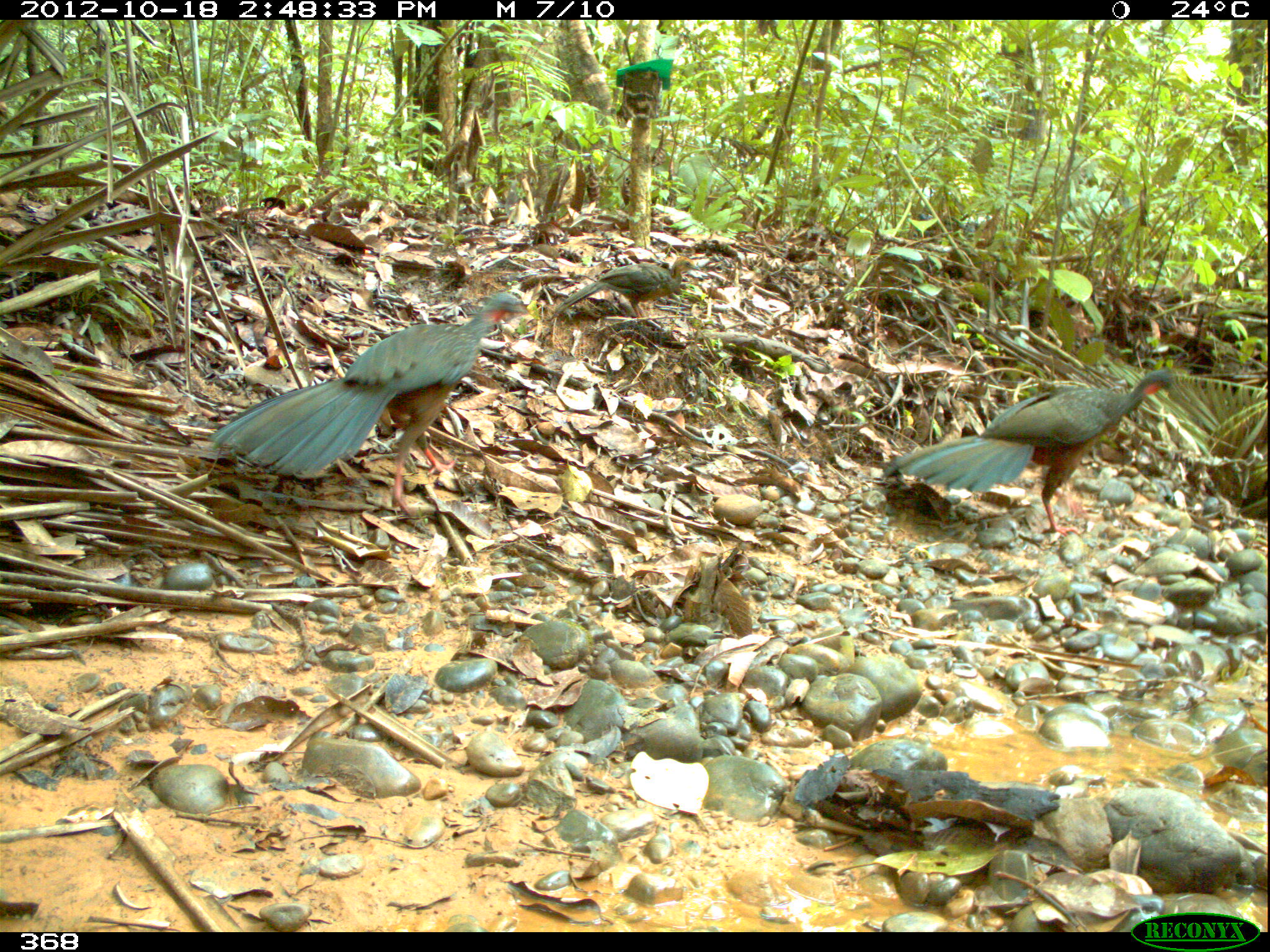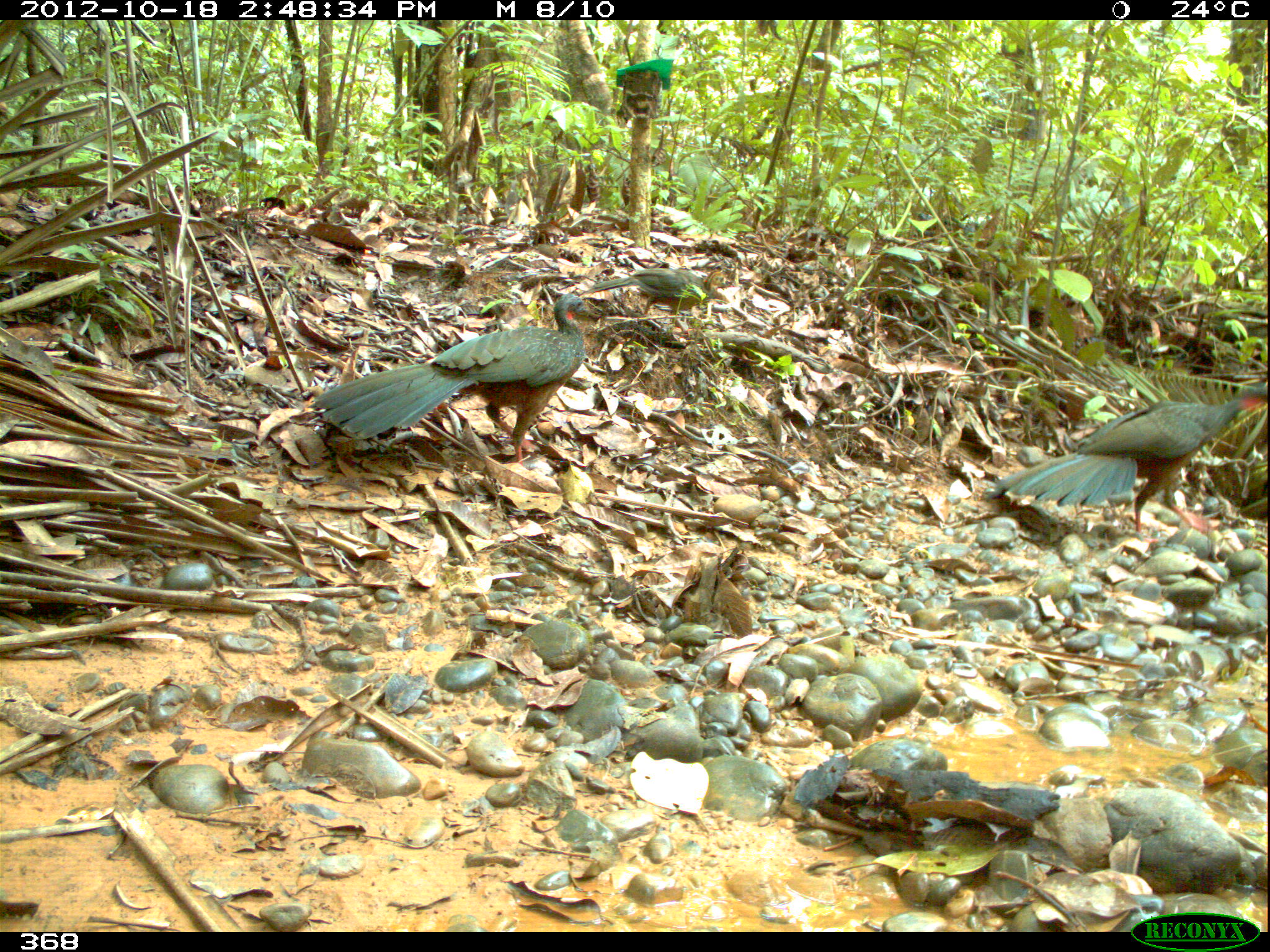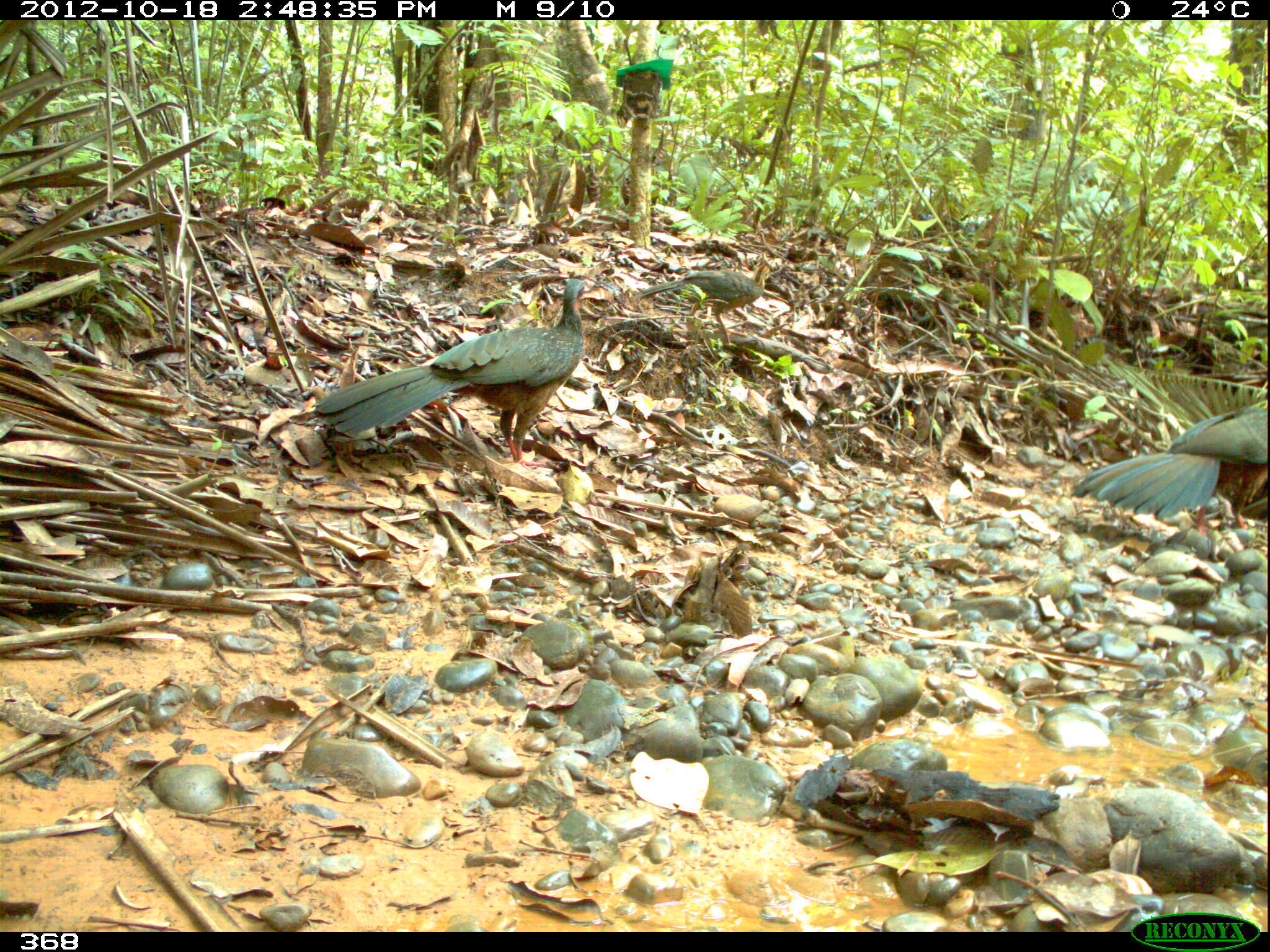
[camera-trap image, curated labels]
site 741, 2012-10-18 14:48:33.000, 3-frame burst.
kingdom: Animalia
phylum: Chordata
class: Aves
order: Galliformes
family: Cracidae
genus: Penelope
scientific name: Penelope jacquacu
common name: spix's guan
Penelope jacquacu (spix's guan).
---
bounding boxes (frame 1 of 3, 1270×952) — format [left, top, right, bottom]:
penelope jacquacu: [205, 291, 530, 519]; [879, 365, 1189, 538]; [546, 256, 701, 322]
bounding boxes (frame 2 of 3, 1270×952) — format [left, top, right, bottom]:
penelope jacquacu: [310, 293, 588, 467]; [985, 378, 1269, 536]; [578, 266, 735, 321]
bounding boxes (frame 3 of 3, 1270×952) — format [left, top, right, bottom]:
penelope jacquacu: [310, 278, 584, 467]; [1070, 401, 1269, 536]; [626, 260, 783, 358]